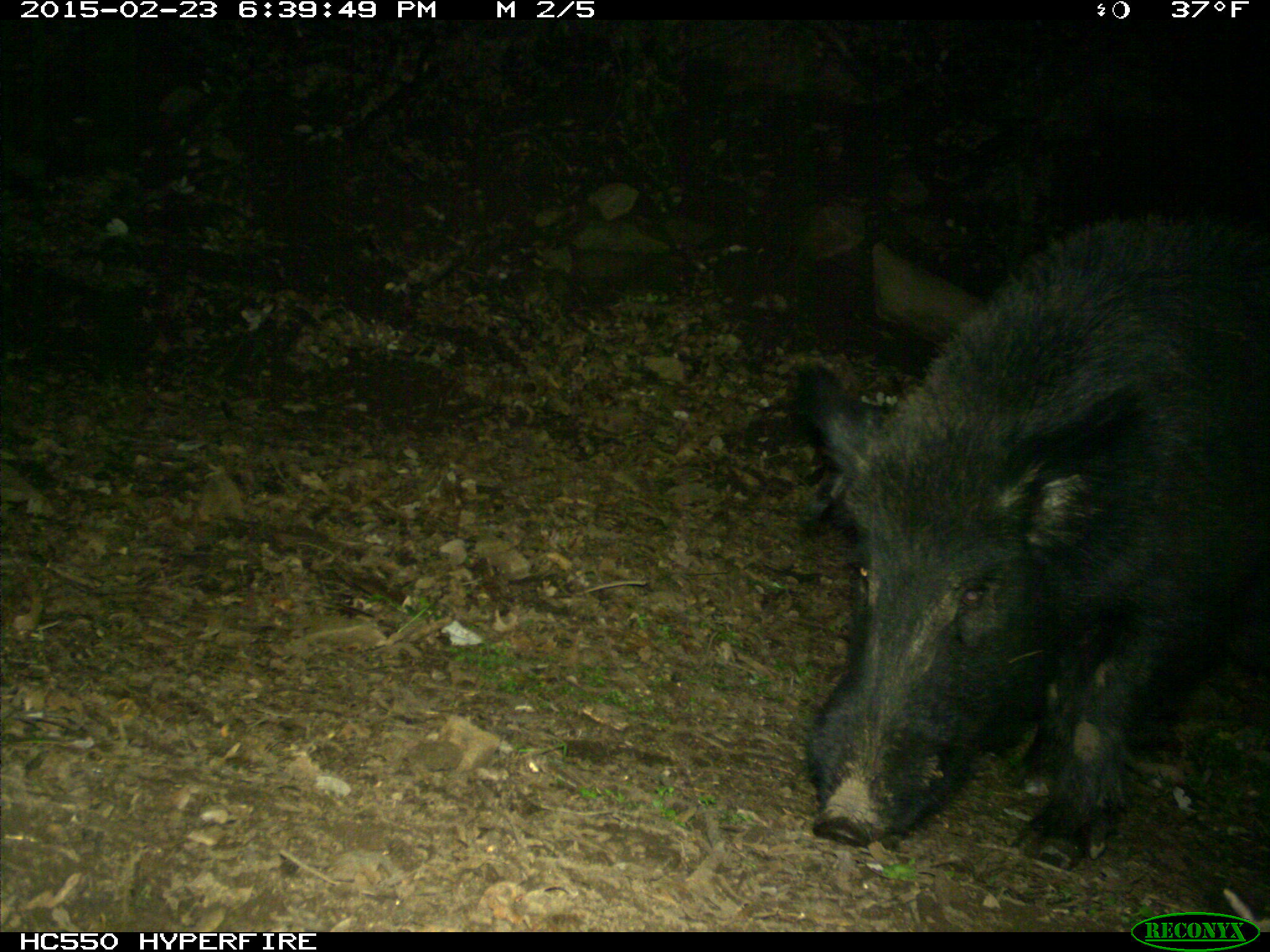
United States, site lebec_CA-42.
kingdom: Animalia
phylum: Chordata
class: Mammalia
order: Artiodactyla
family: Suidae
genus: Sus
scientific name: Sus scrofa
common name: wild boar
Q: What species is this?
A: Sus scrofa (wild boar).